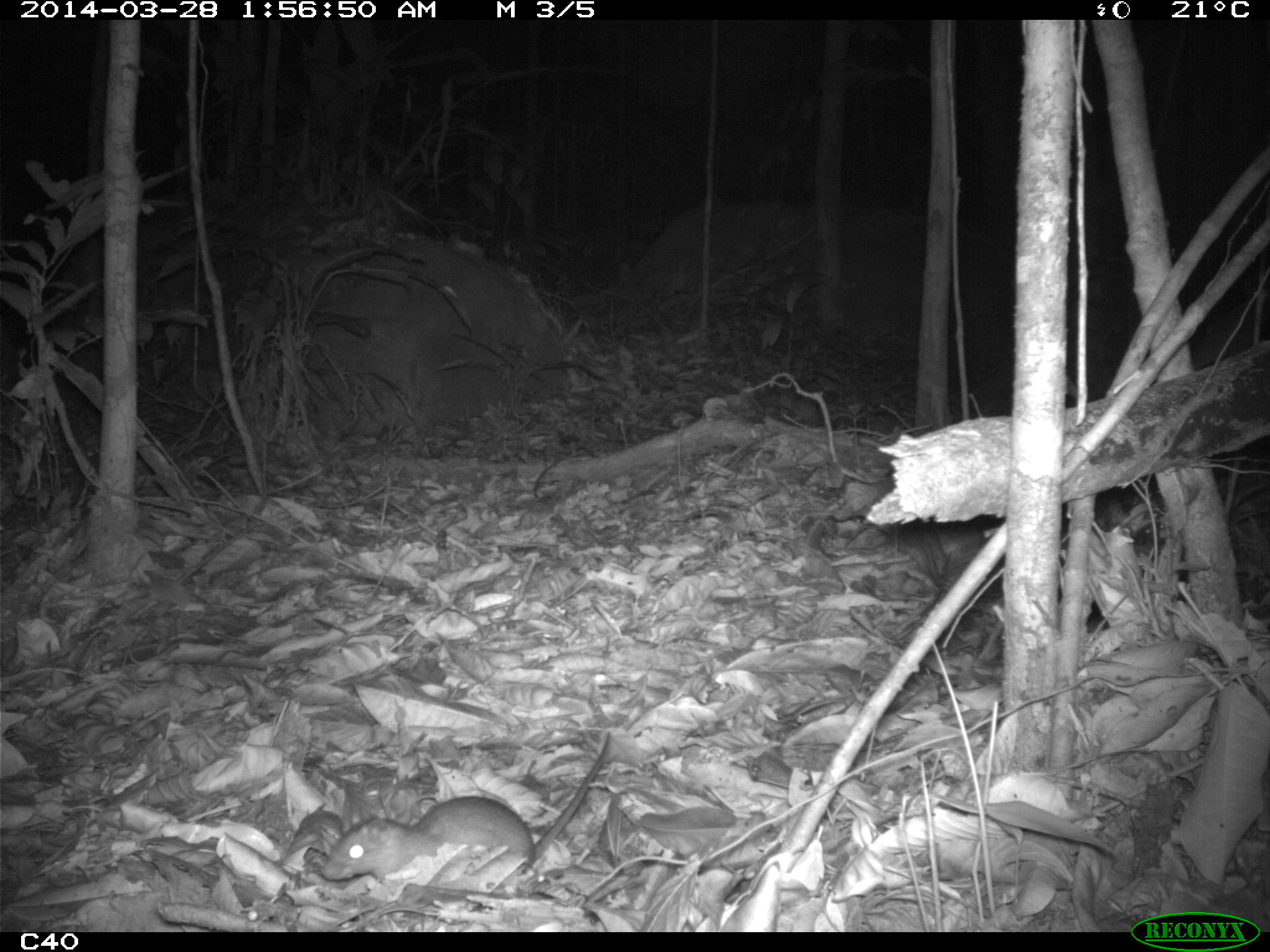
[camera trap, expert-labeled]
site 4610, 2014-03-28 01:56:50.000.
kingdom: Animalia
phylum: Chordata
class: Mammalia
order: Rodentia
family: Muridae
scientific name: Muridae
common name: mice, rats, and gerbils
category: unknown mouse or rat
Unknown mouse or rat (mice, rats, and gerbils) (Muridae), count 1, age adult.